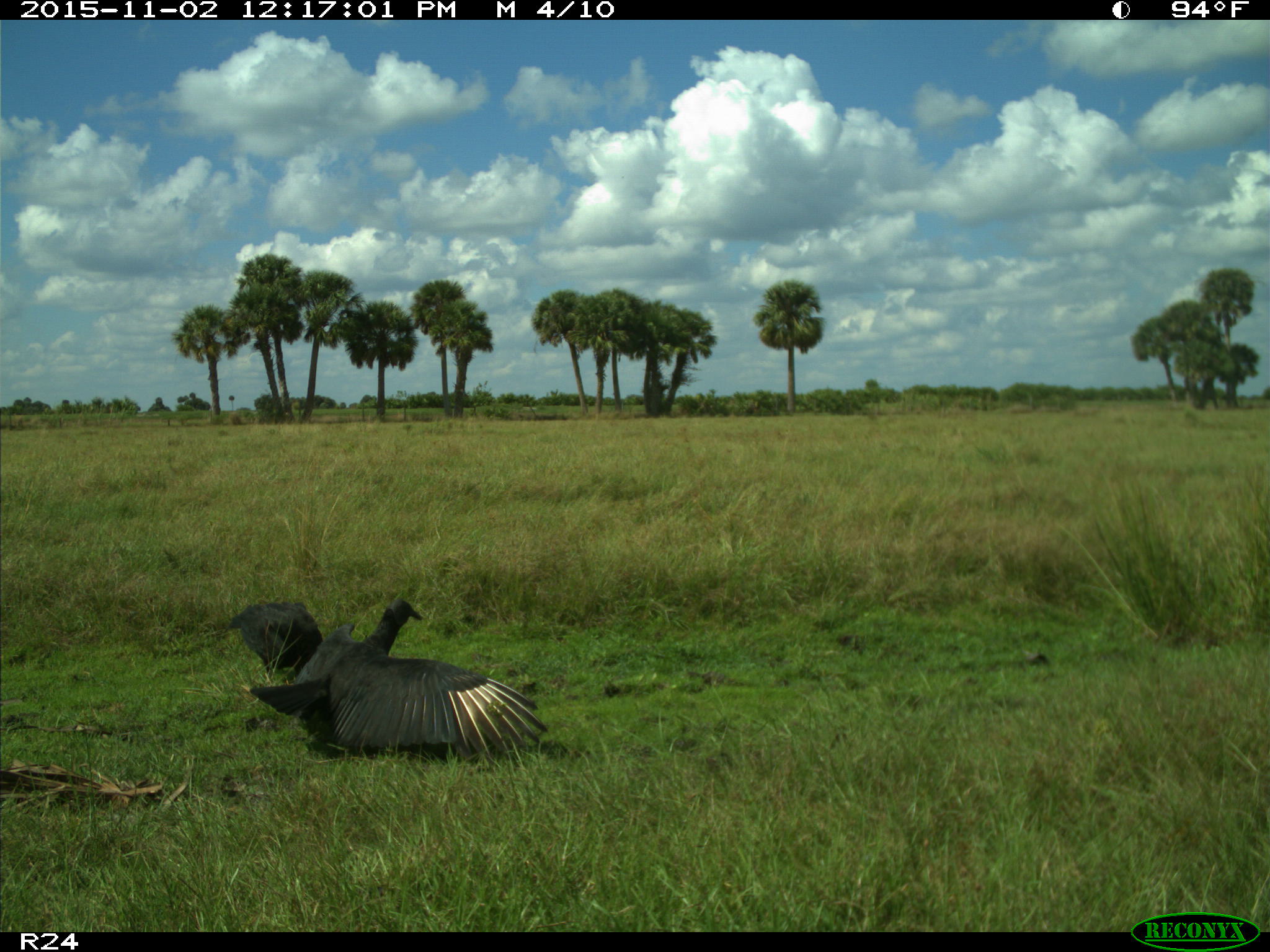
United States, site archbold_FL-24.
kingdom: Animalia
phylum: Chordata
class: Aves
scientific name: Aves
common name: birds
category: unidentified bird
Unidentified bird (birds) (Aves).